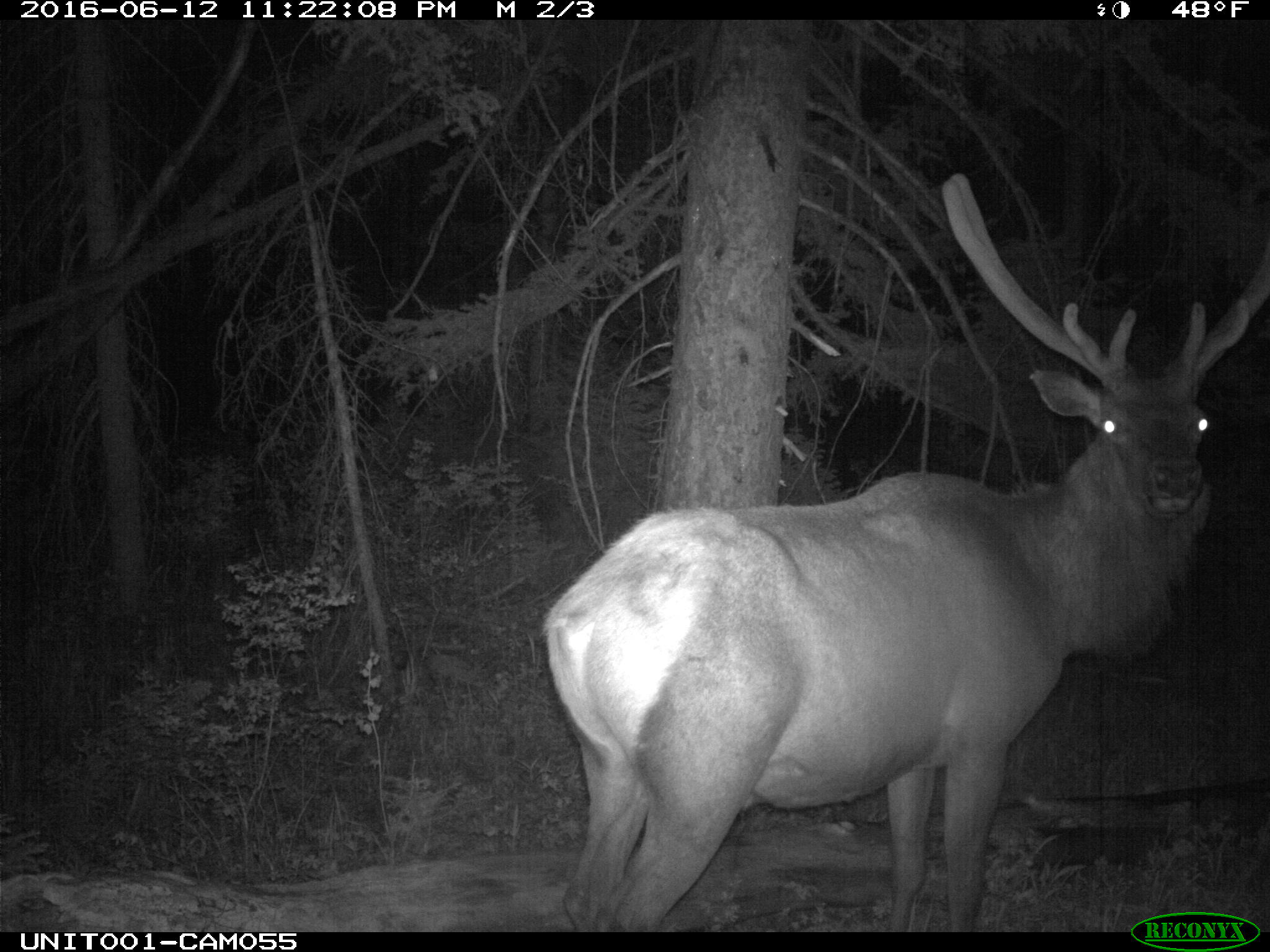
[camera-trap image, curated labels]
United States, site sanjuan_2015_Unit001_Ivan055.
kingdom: Animalia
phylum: Chordata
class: Mammalia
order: Artiodactyla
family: Cervidae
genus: Cervus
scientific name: Cervus elaphus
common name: red deer